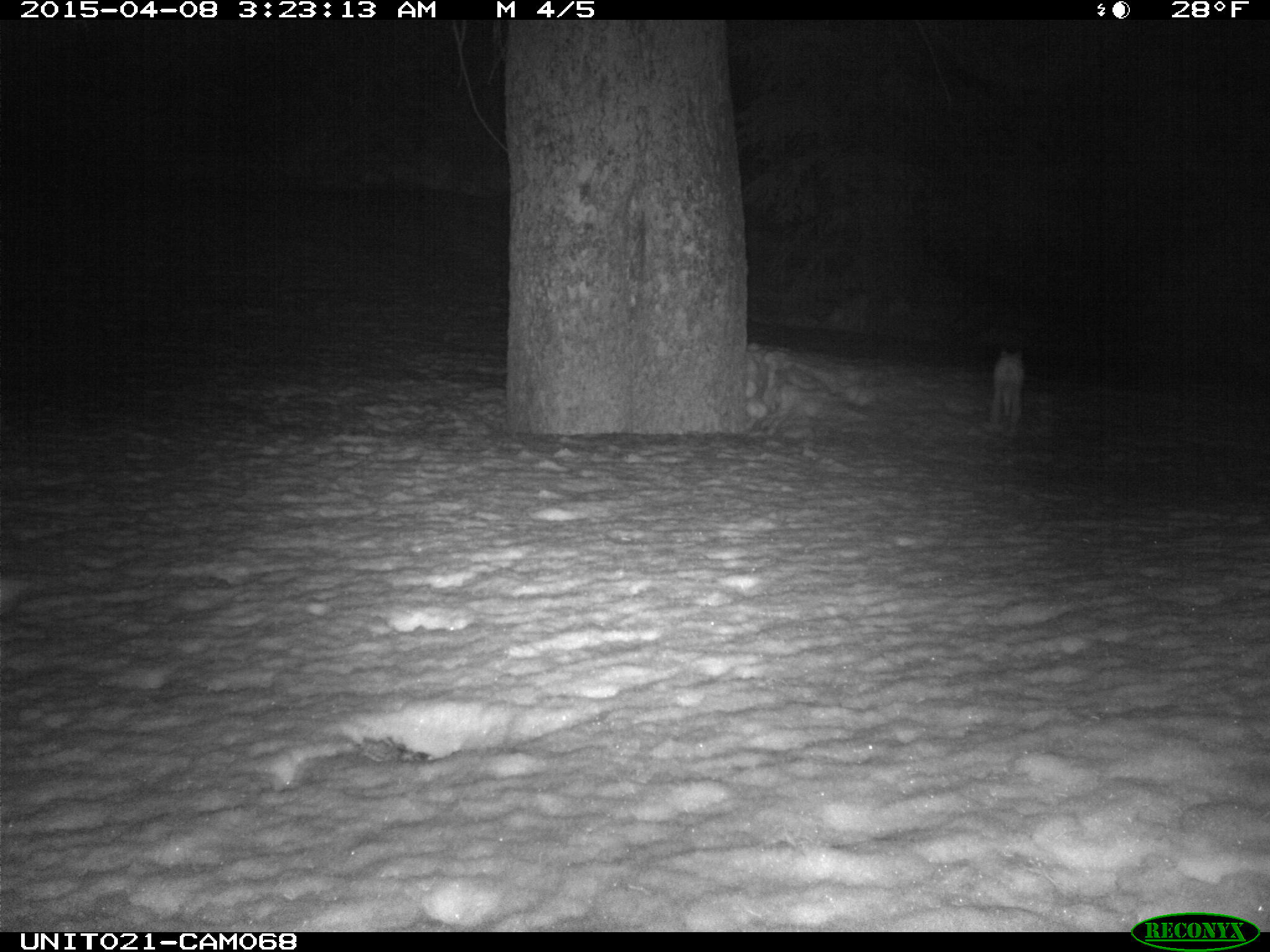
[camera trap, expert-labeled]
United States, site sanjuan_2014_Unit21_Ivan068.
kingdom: Animalia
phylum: Chordata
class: Mammalia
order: Lagomorpha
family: Leporidae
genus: Lepus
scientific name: Lepus americanus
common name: snowshoe hare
Lepus americanus (snowshoe hare).